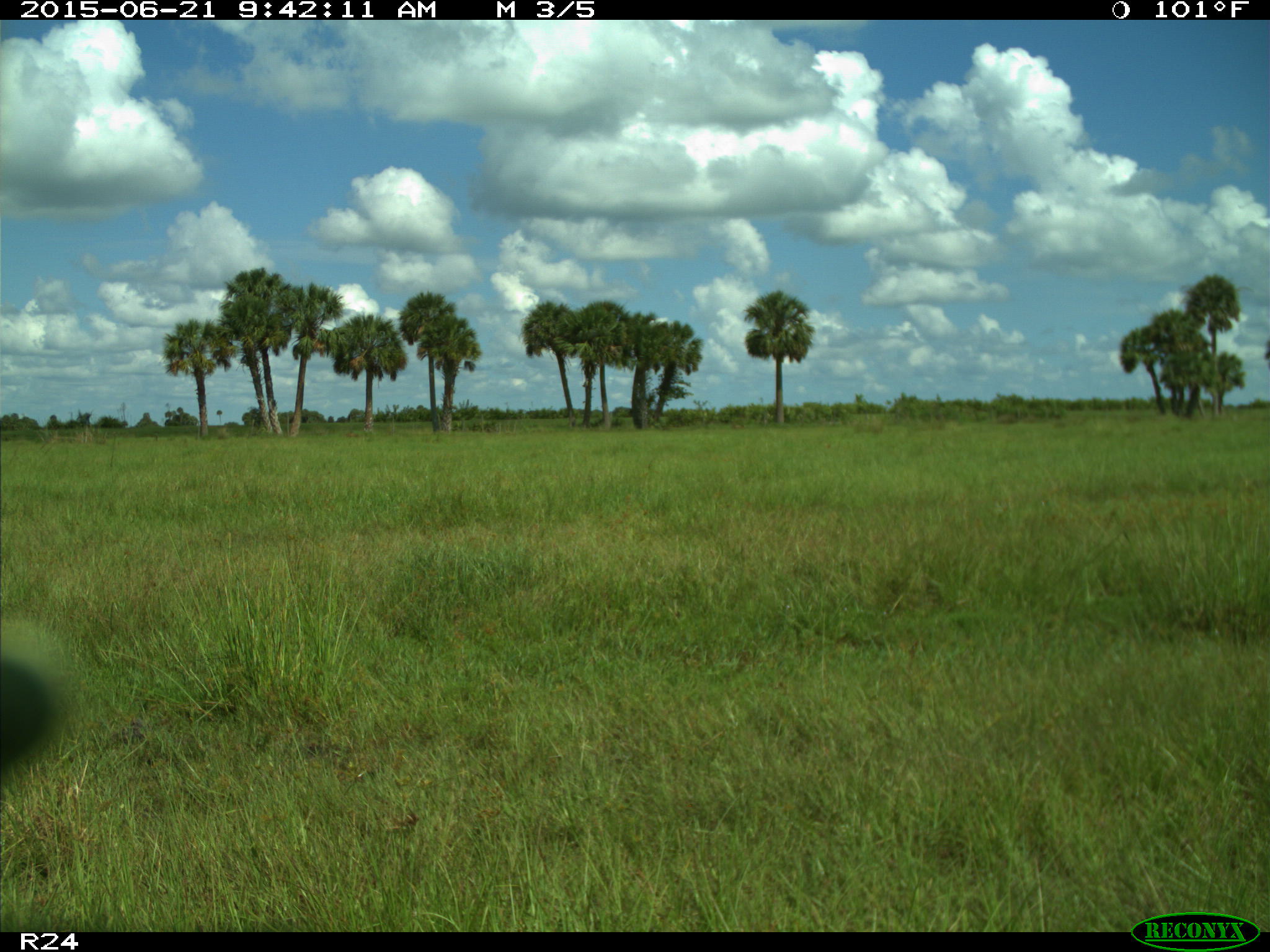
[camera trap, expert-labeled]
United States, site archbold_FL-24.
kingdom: Animalia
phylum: Chordata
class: Mammalia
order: Artiodactyla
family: Bovidae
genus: Bos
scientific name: Bos taurus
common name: domestic cow